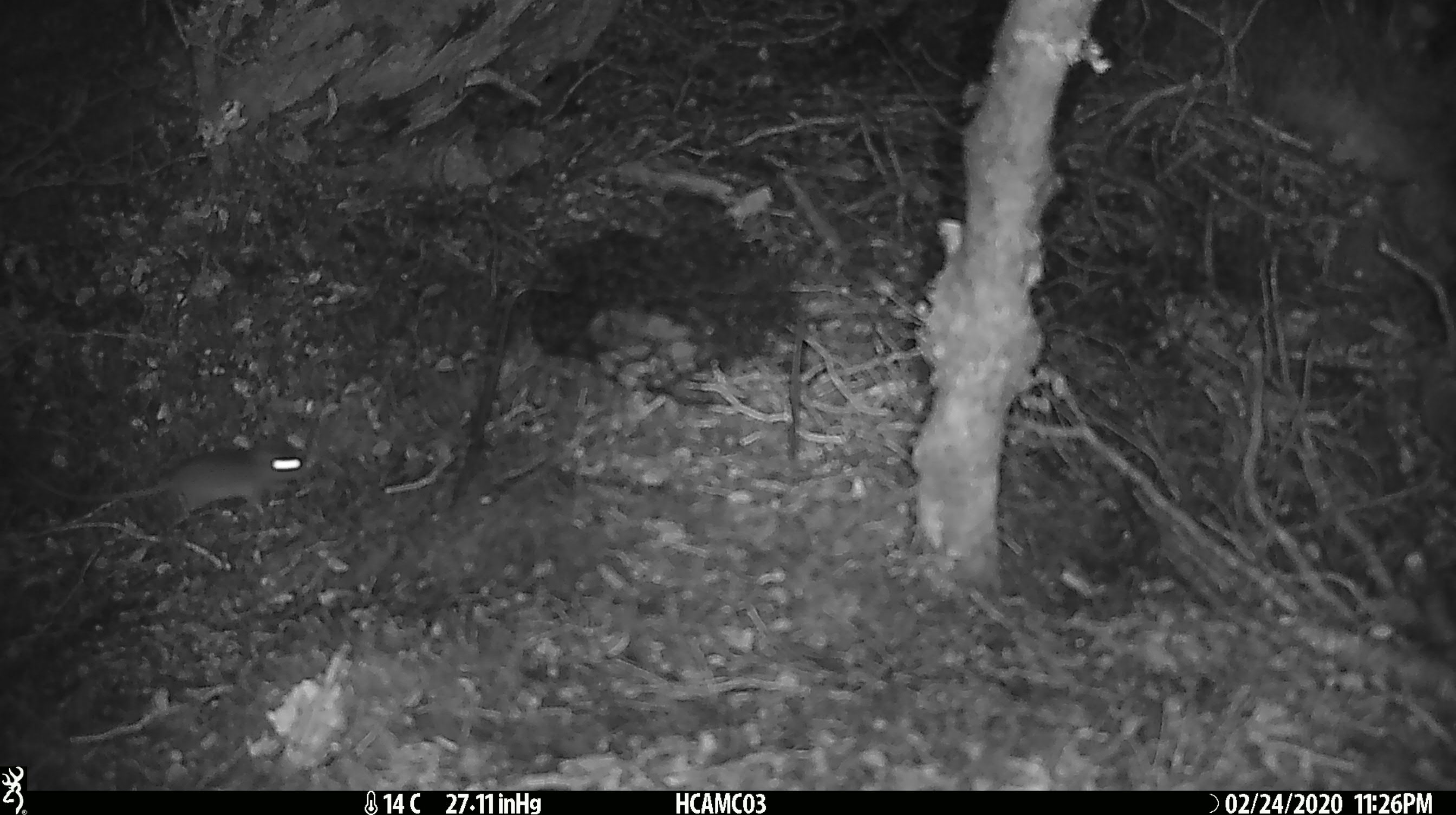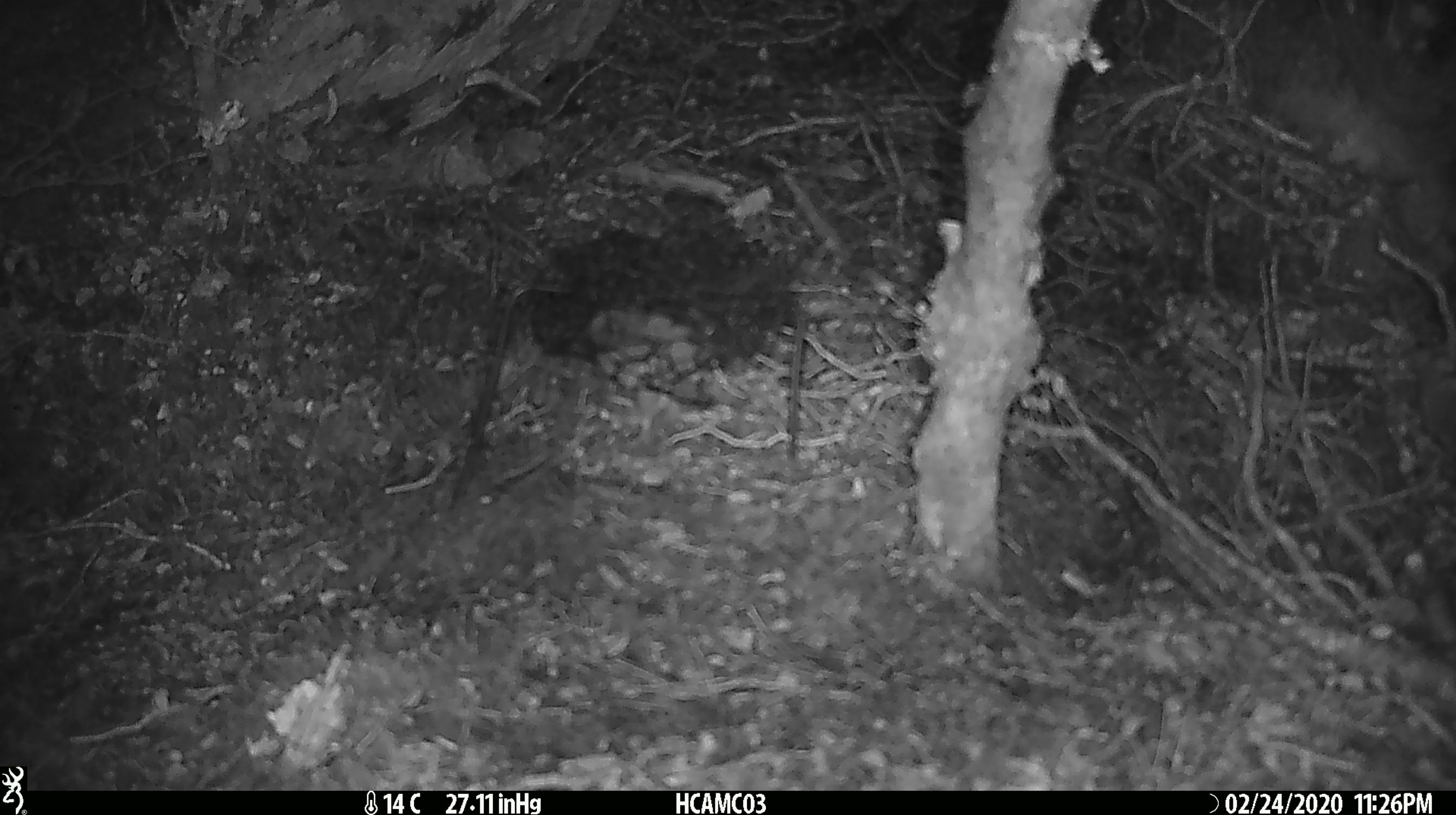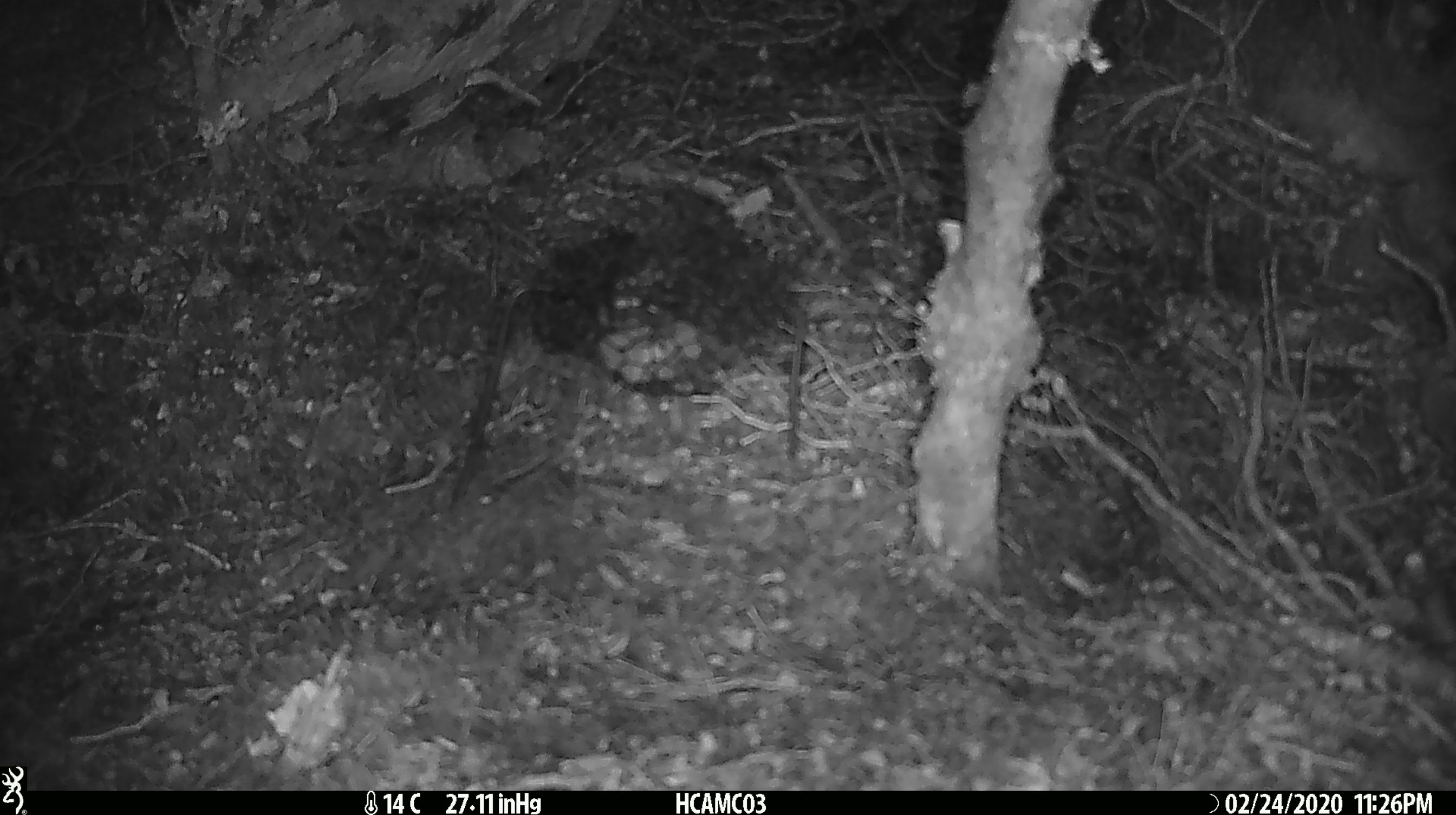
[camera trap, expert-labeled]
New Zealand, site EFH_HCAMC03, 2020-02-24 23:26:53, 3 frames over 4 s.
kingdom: Animalia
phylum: Chordata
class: Mammalia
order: Rodentia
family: Muridae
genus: Mus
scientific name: Mus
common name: mouse